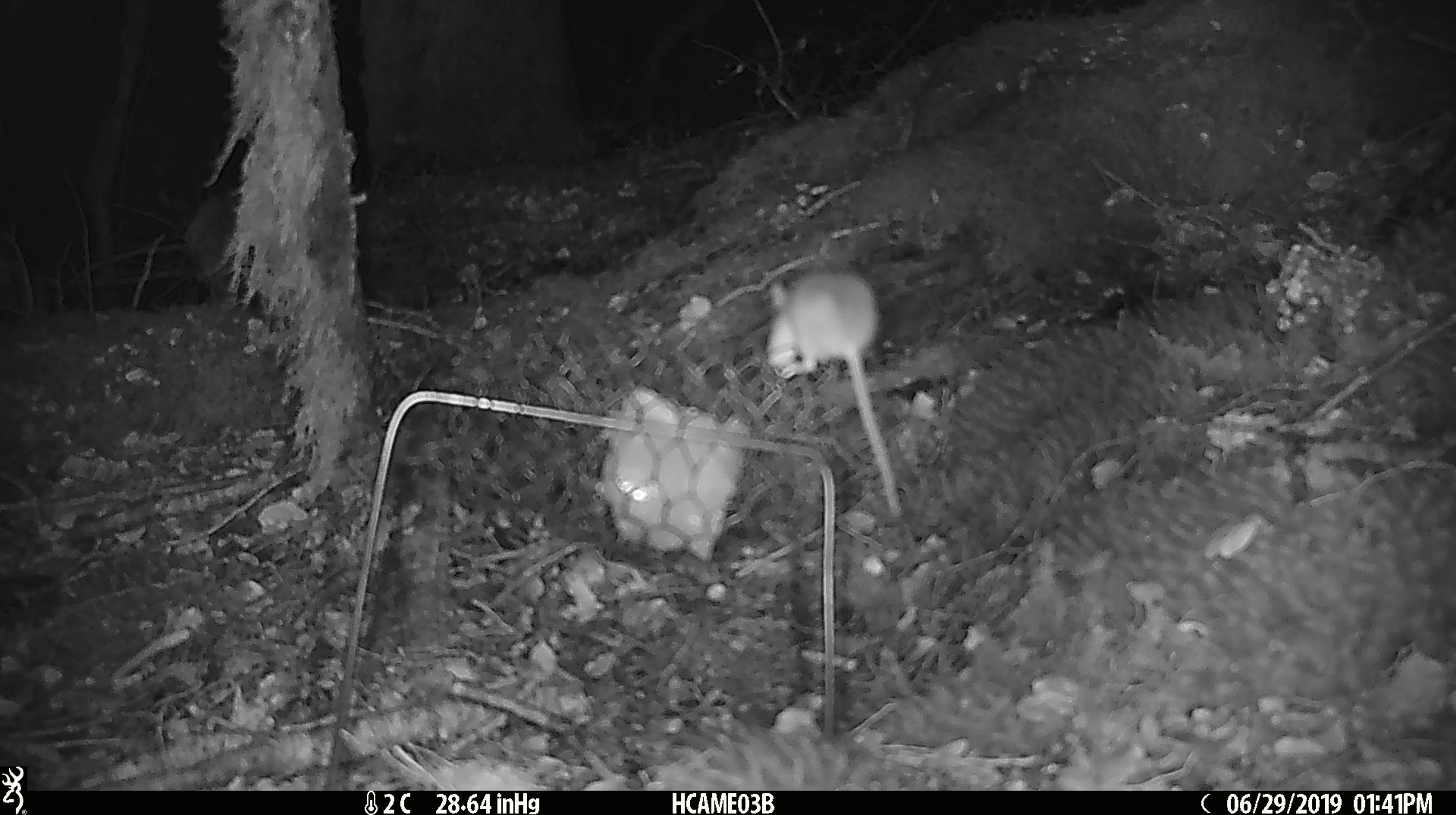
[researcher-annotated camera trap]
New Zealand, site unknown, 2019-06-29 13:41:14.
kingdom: Animalia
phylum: Chordata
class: Mammalia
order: Rodentia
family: Muridae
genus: Mus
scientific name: Mus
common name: mouse